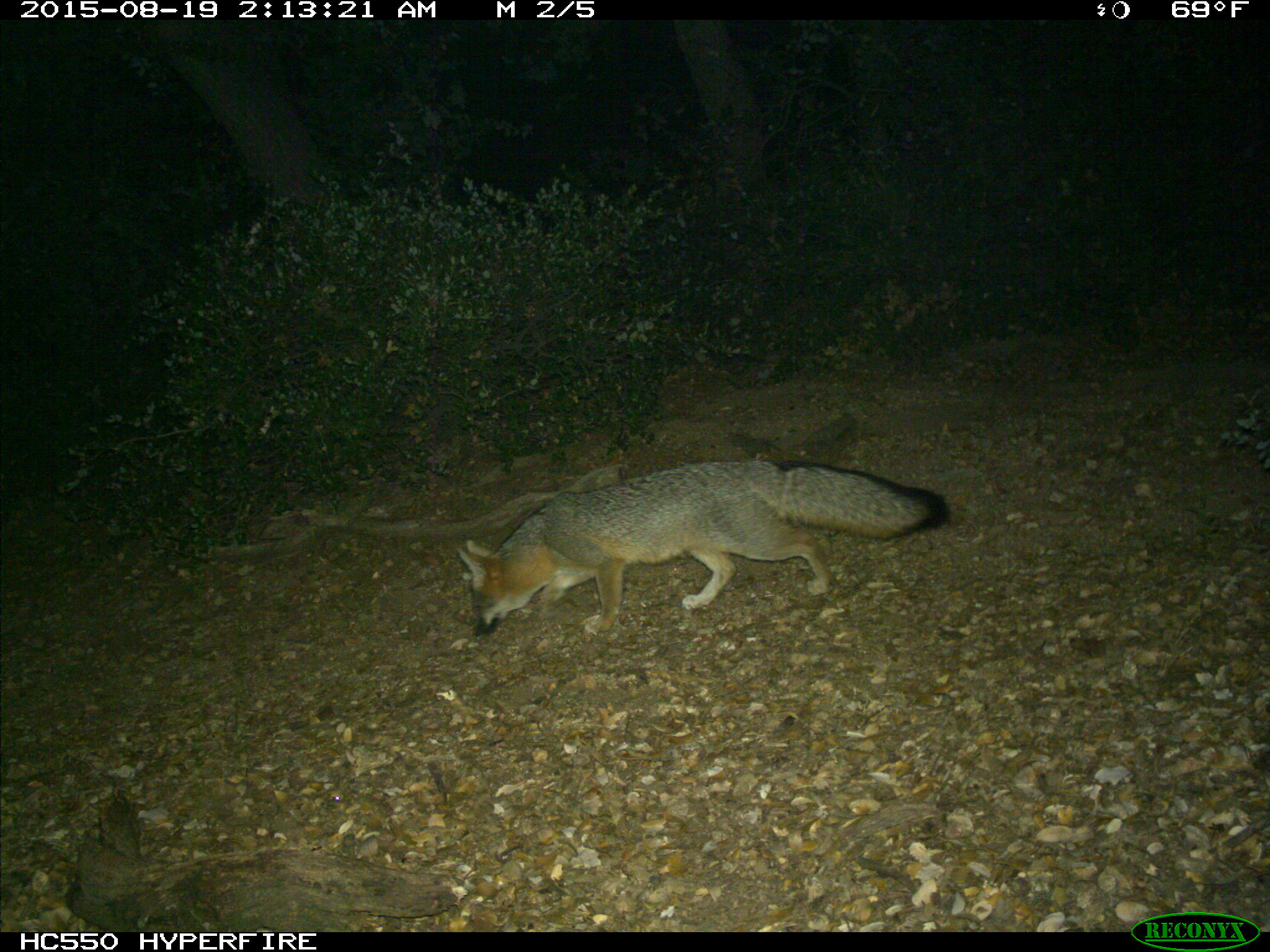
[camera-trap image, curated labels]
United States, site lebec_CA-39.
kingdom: Animalia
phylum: Chordata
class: Mammalia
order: Carnivora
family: Canidae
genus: Urocyon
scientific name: Urocyon cinereoargenteus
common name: gray fox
Urocyon cinereoargenteus (gray fox).